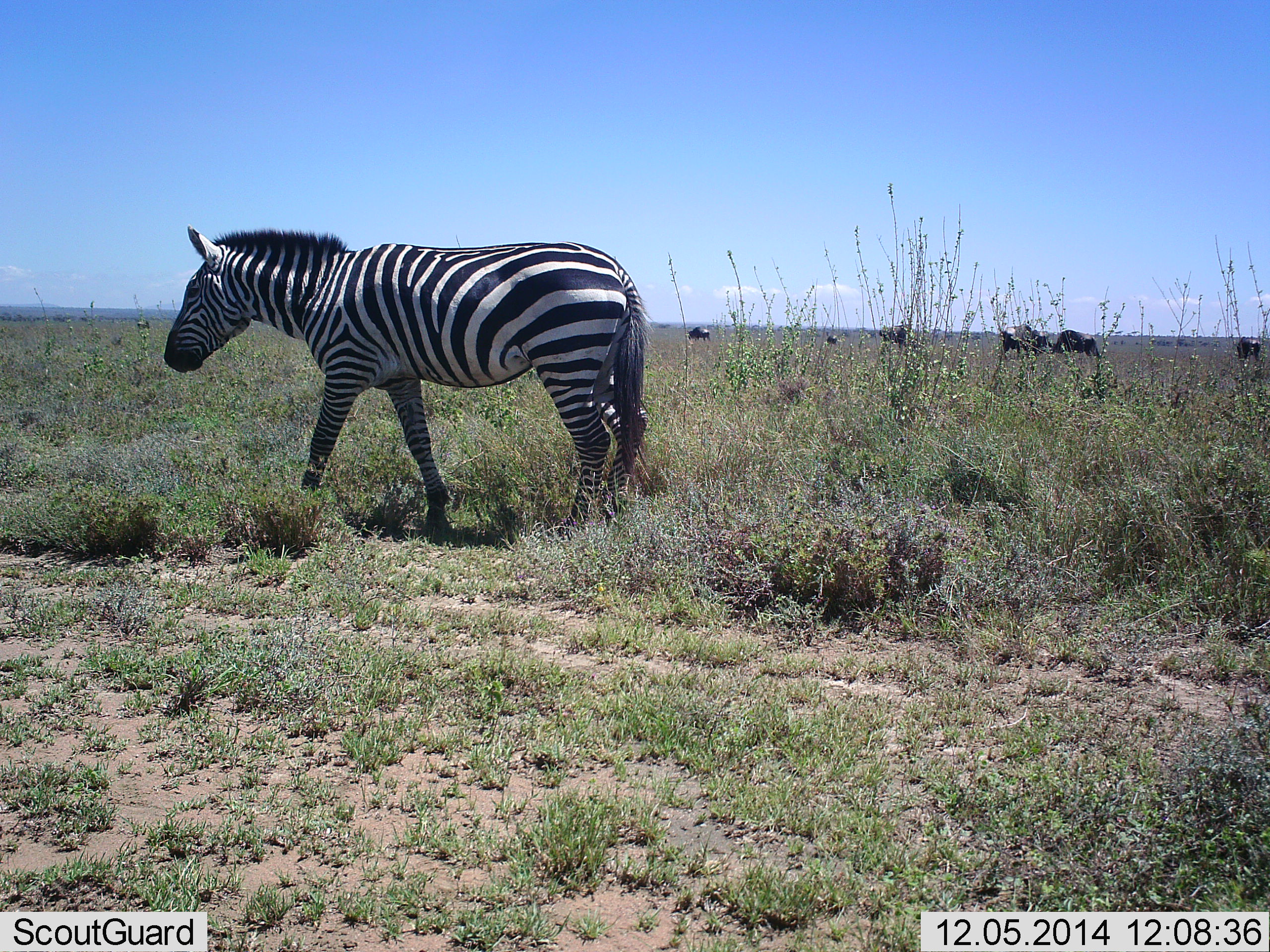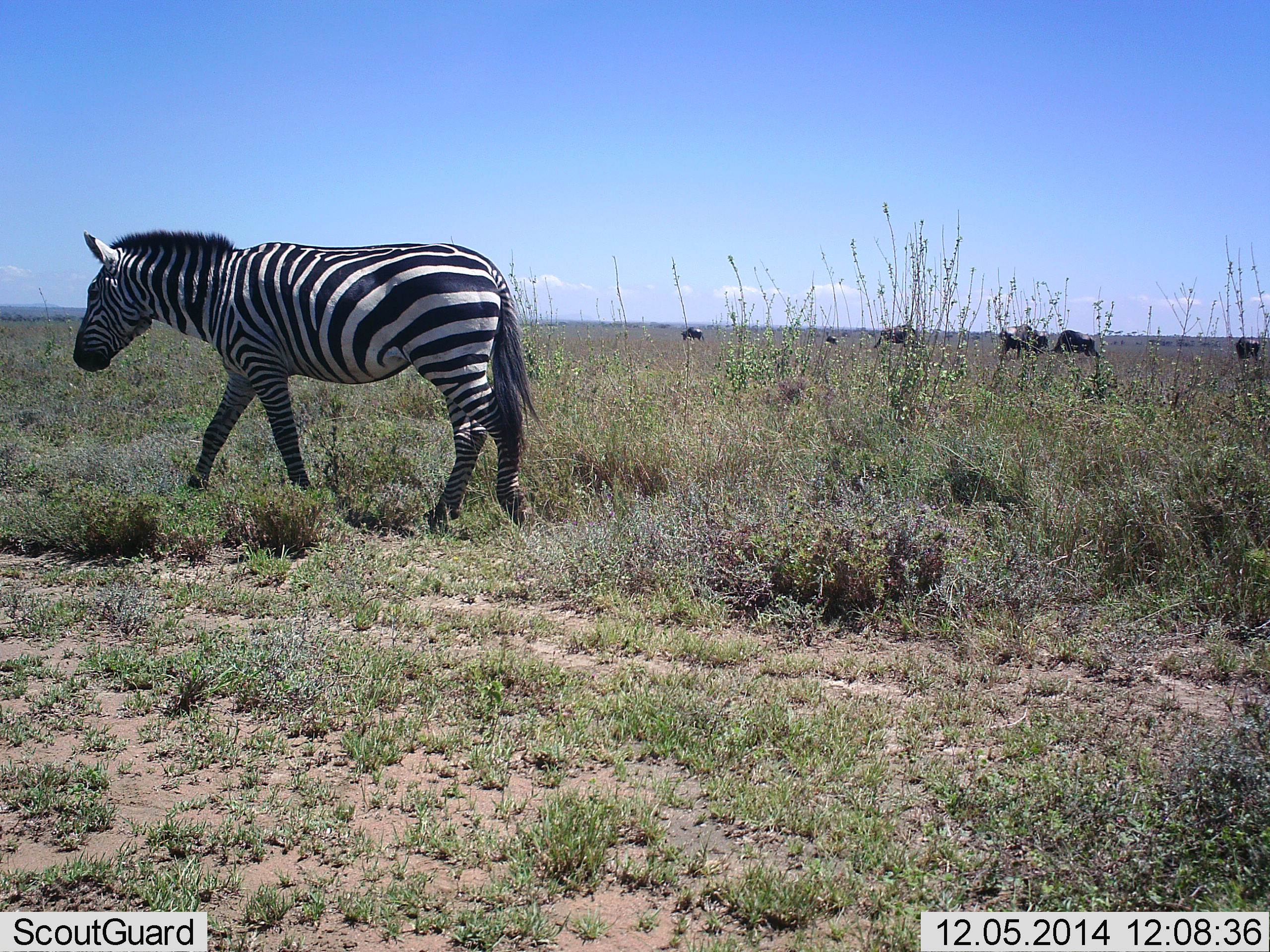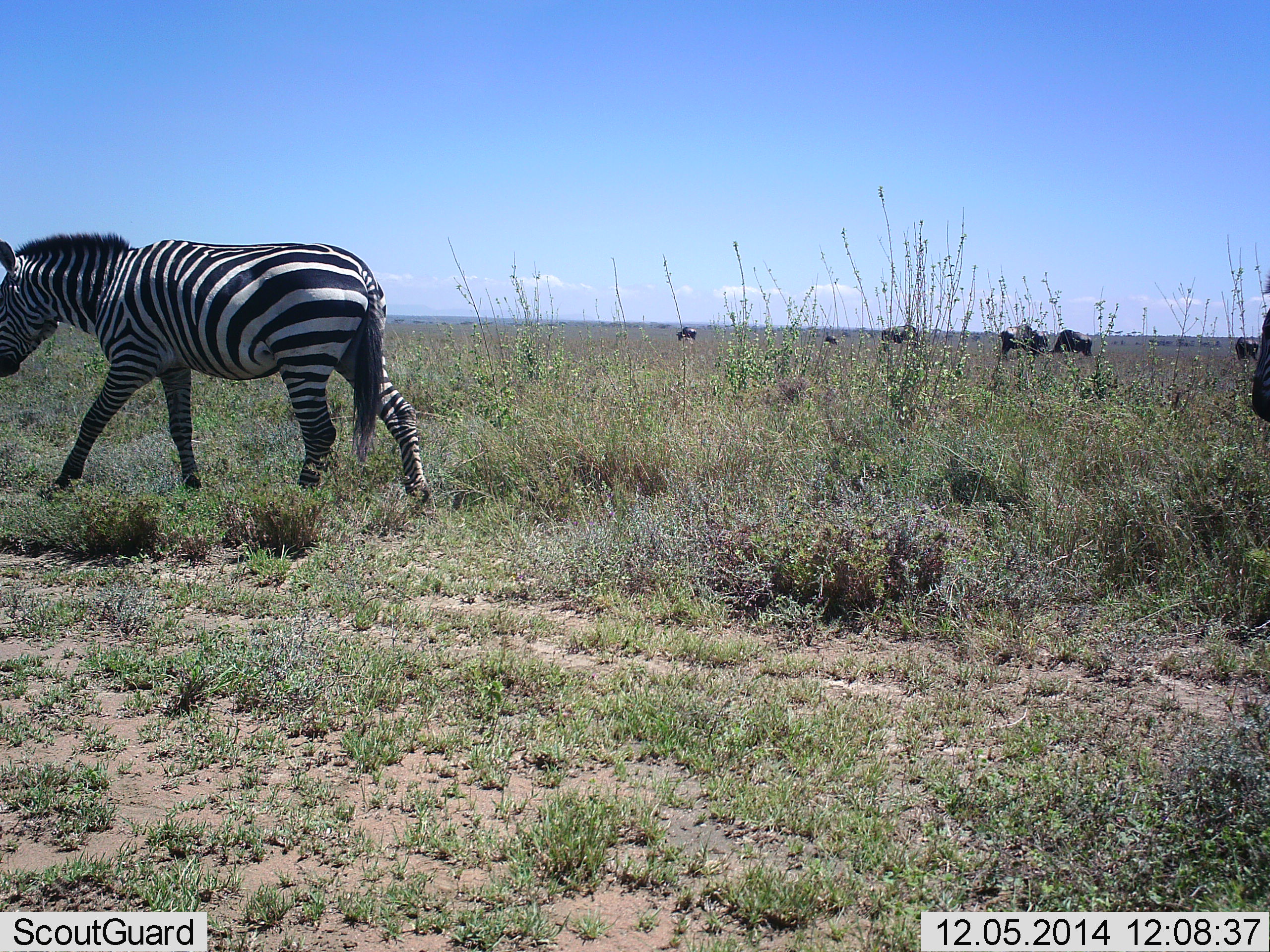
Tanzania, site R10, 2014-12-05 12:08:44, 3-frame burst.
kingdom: Animalia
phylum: Chordata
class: Mammalia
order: Artiodactyla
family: Bovidae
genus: Connochaetes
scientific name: Connochaetes taurinus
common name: blue wildebeest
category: wildebeest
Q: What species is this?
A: Wildebeest (blue wildebeest) (Connochaetes taurinus).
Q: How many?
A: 6.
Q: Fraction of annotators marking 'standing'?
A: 60%.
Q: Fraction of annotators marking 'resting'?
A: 0%.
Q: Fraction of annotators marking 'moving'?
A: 40%.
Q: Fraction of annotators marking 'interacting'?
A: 0%.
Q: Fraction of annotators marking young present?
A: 0%.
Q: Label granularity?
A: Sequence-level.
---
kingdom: Animalia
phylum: Chordata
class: Mammalia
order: Perissodactyla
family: Equidae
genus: Equus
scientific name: Equus quagga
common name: plains zebra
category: zebra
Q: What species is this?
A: Zebra (plains zebra) (Equus quagga).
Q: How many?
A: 2.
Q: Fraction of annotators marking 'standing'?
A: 27%.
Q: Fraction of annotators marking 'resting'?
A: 0%.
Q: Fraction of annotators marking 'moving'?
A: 93%.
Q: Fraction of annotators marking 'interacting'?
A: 0%.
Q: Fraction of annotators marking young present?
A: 0%.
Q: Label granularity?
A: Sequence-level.